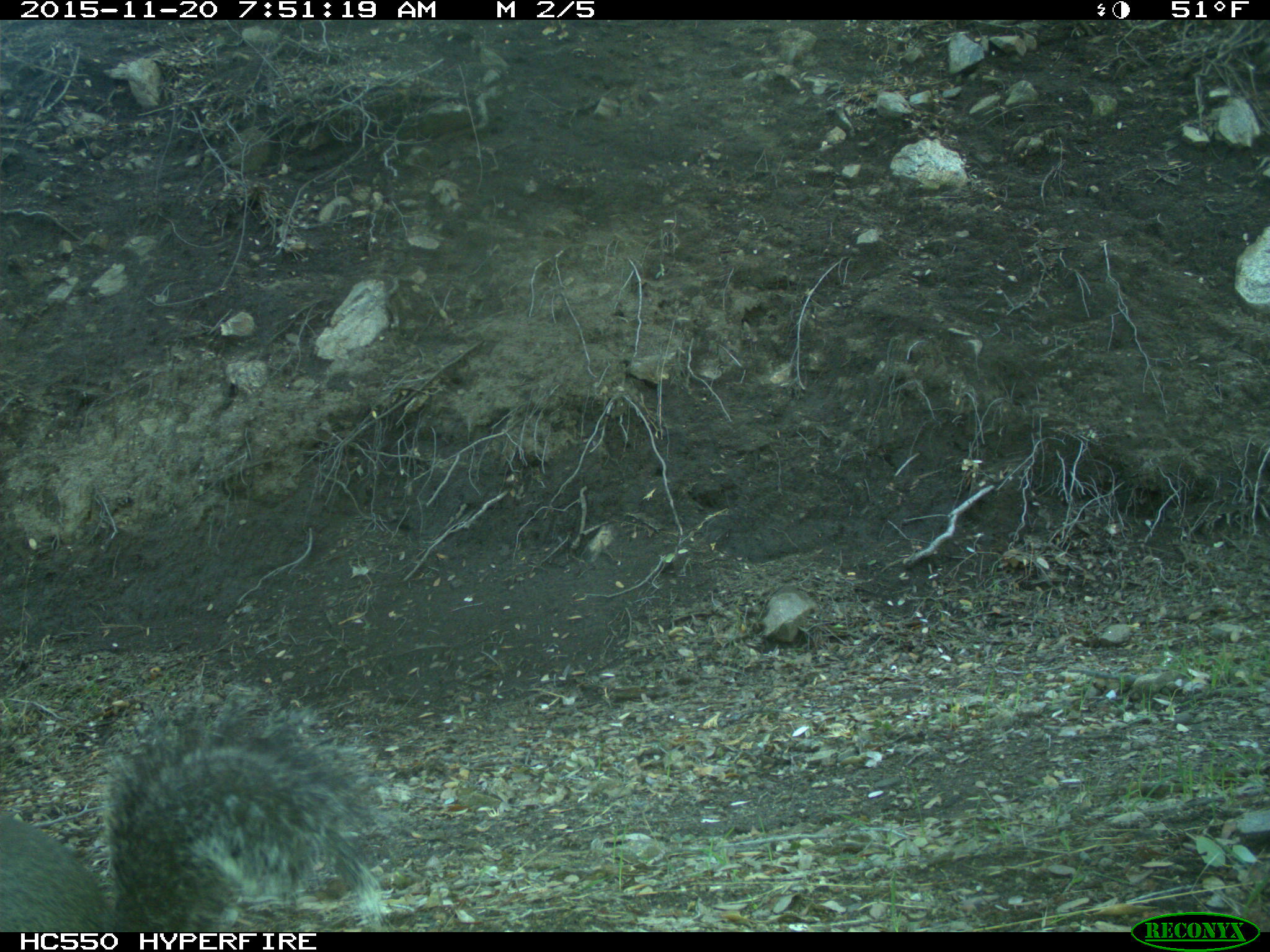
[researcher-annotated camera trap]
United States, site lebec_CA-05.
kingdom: Animalia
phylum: Chordata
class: Mammalia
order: Rodentia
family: Sciuridae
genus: Sciurus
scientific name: Sciurus carolinensis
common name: eastern gray squirrel